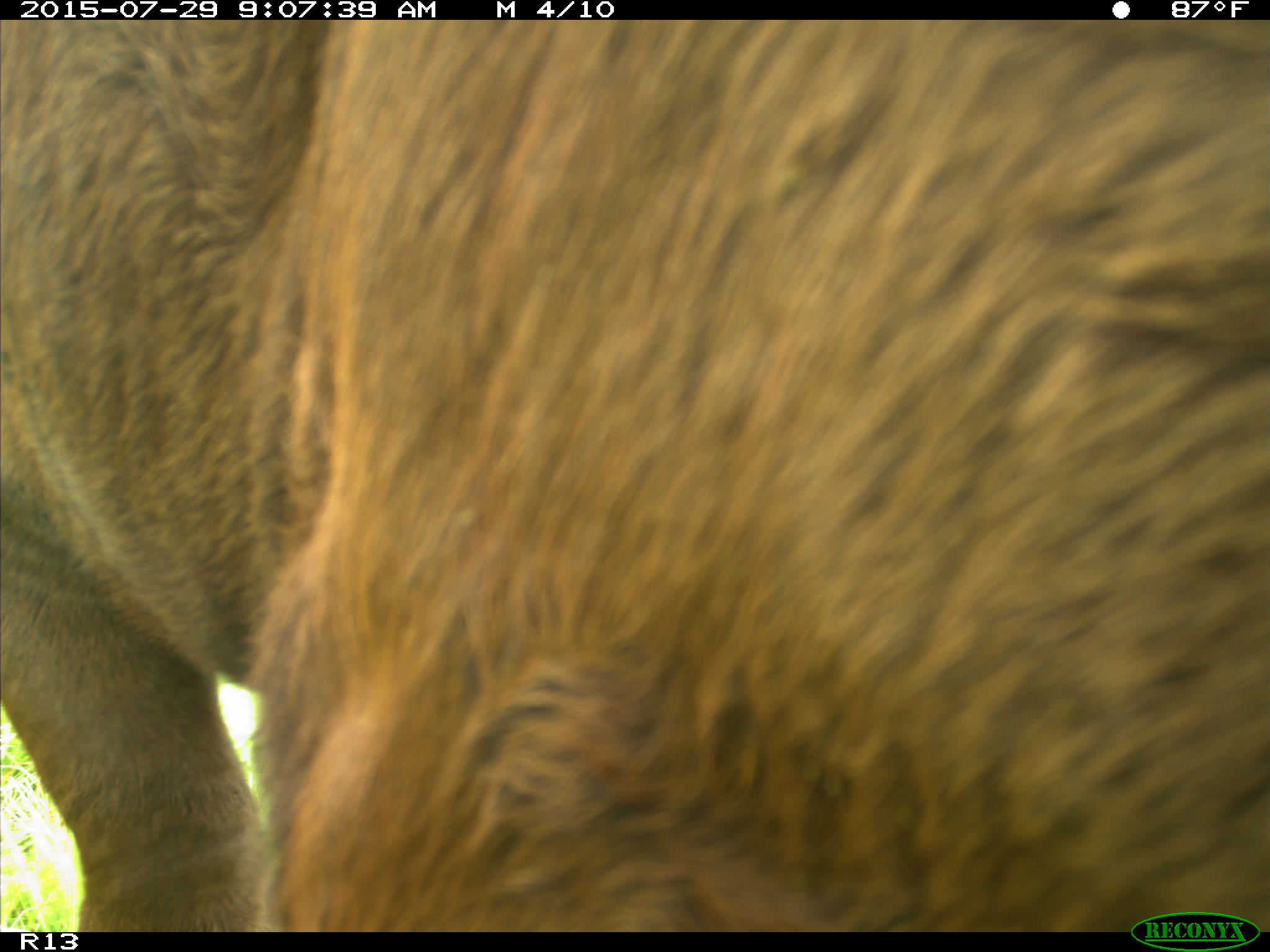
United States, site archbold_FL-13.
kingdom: Animalia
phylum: Chordata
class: Mammalia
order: Artiodactyla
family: Bovidae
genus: Bos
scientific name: Bos taurus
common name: domestic cow